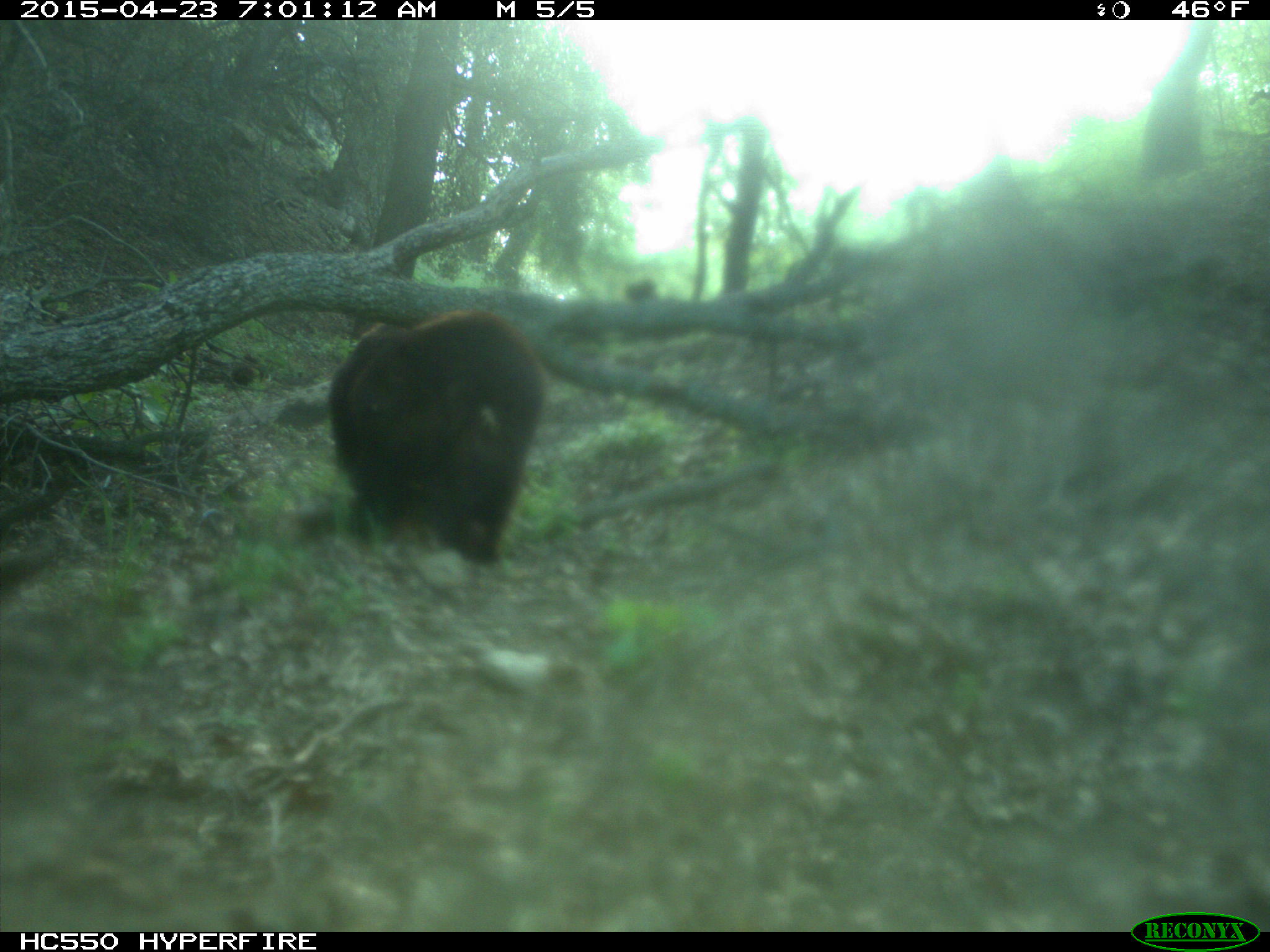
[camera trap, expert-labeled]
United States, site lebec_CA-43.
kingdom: Animalia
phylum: Chordata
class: Mammalia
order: Carnivora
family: Ursidae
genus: Ursus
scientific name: Ursus americanus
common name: american black bear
Ursus americanus (american black bear).